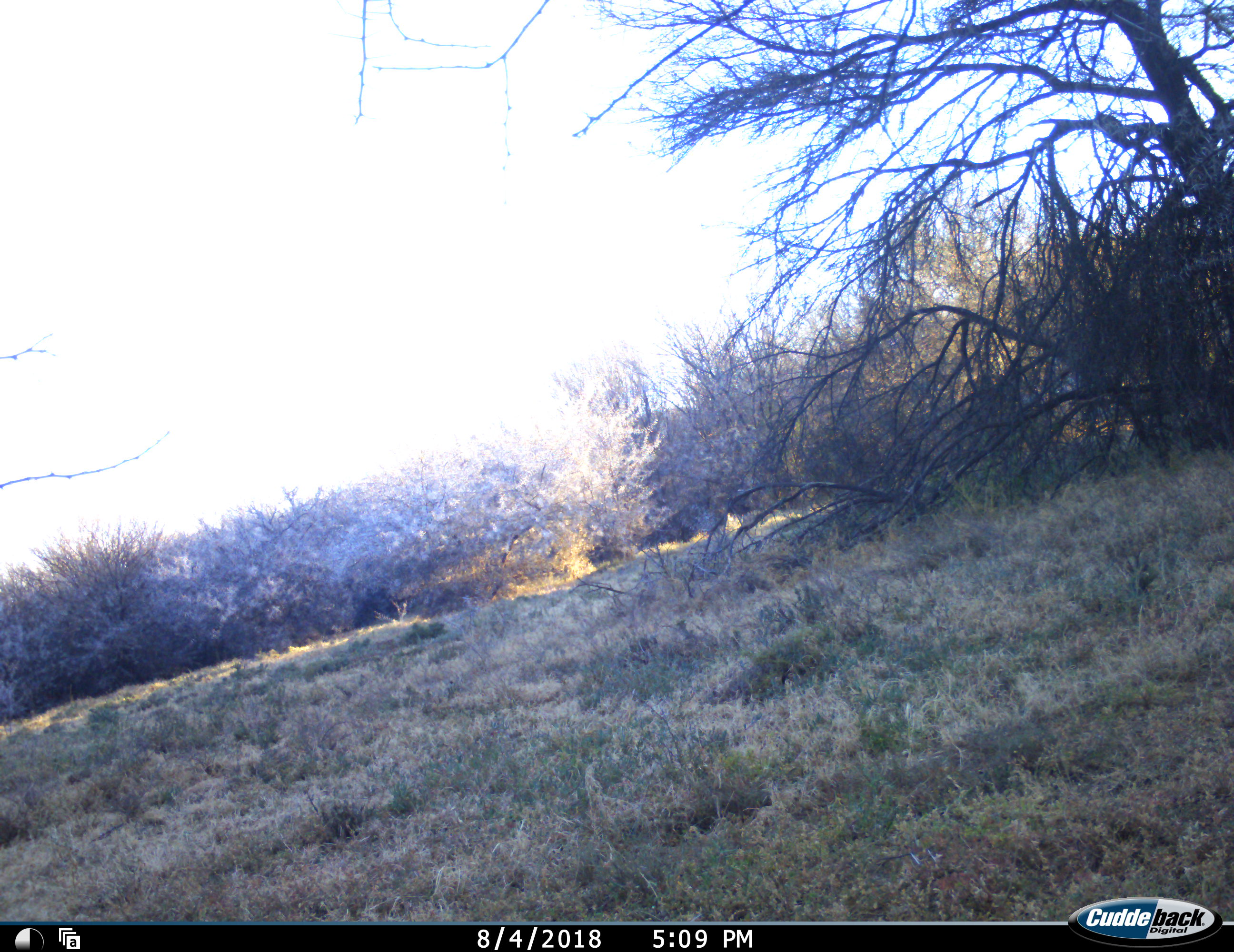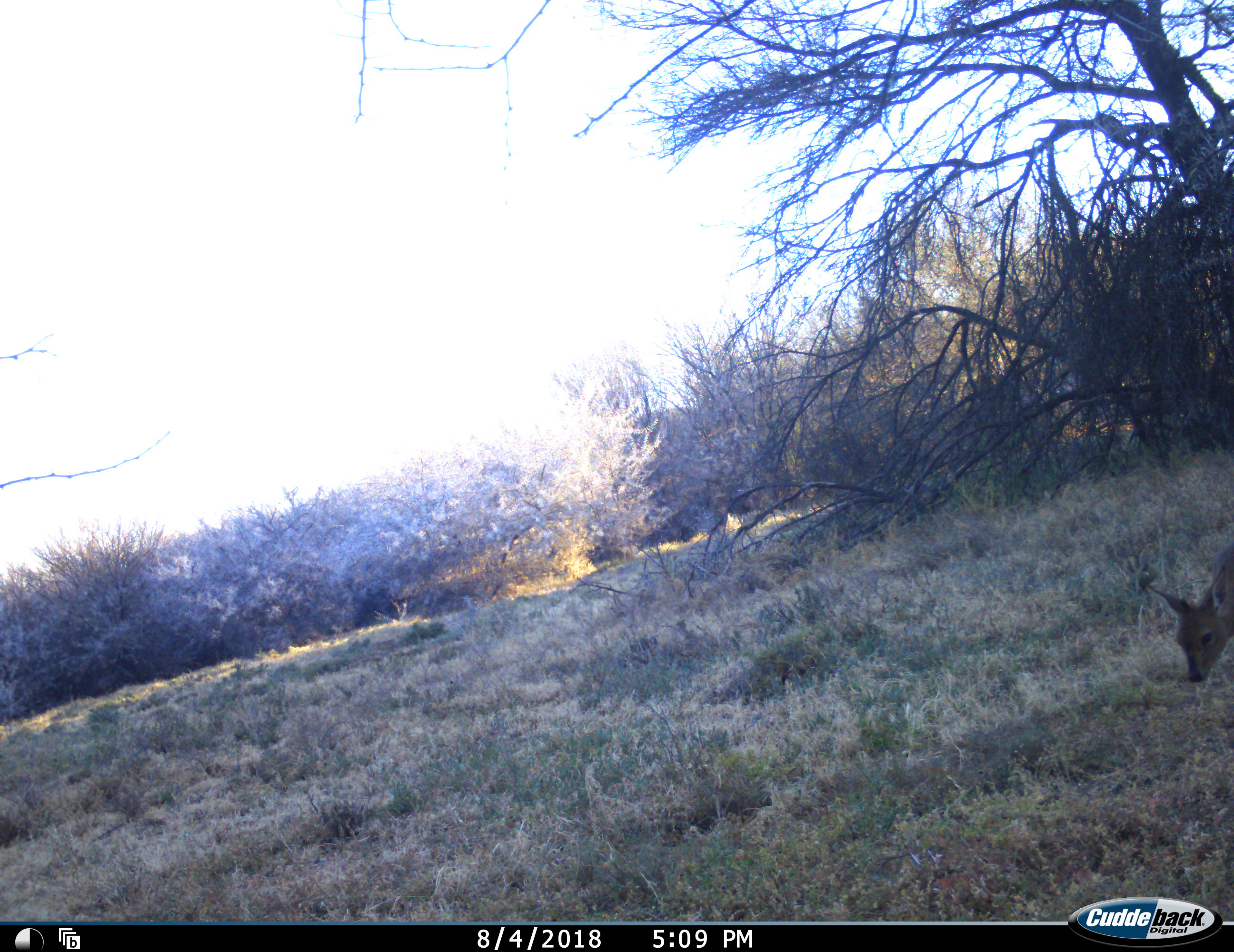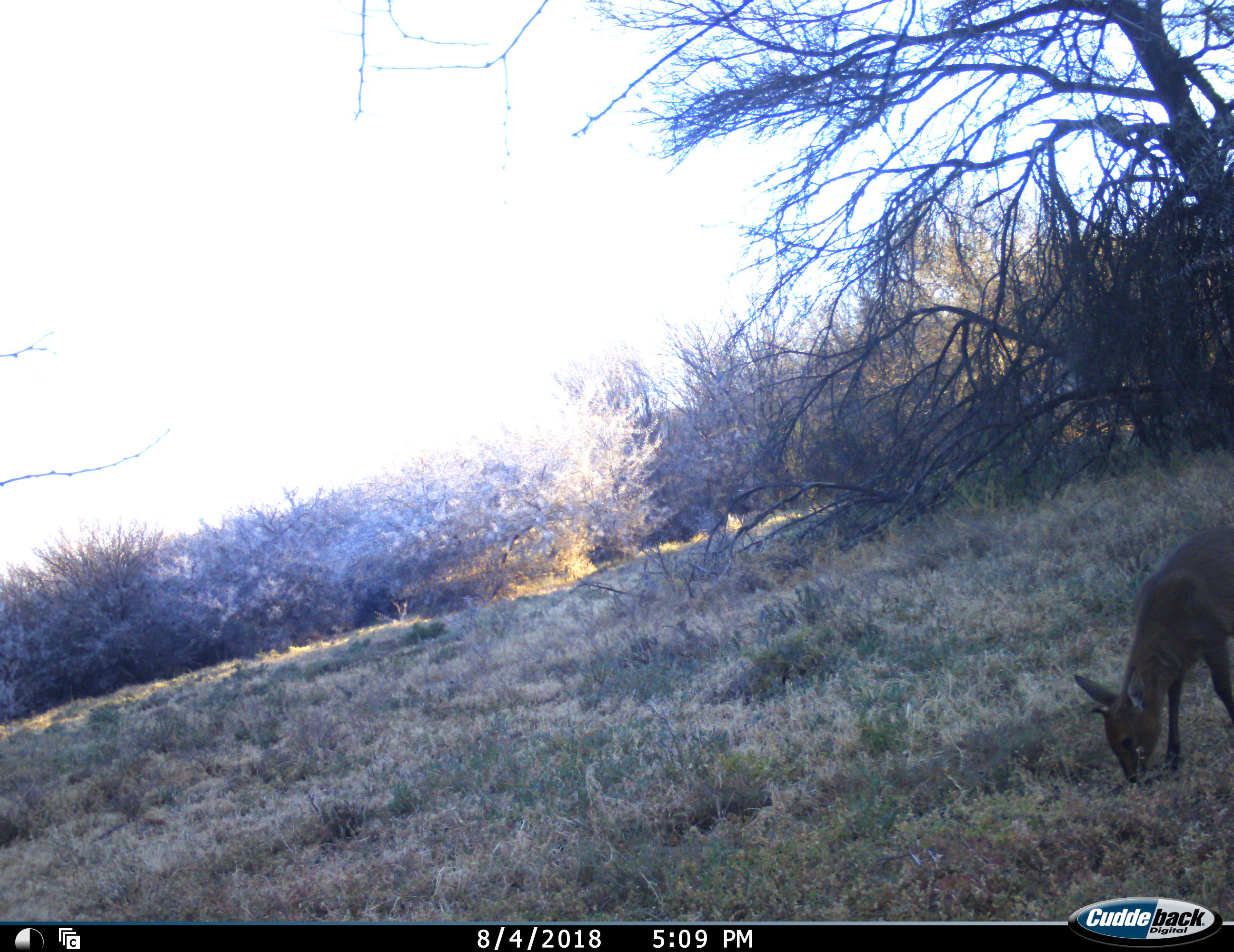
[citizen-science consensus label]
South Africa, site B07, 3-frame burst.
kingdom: Animalia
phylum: Chordata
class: Mammalia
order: Artiodactyla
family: Bovidae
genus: Sylvicapra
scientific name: Sylvicapra grimmia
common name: common grey duiker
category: duikercommongrey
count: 1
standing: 20%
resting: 0%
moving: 60%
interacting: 0%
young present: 0%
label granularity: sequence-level